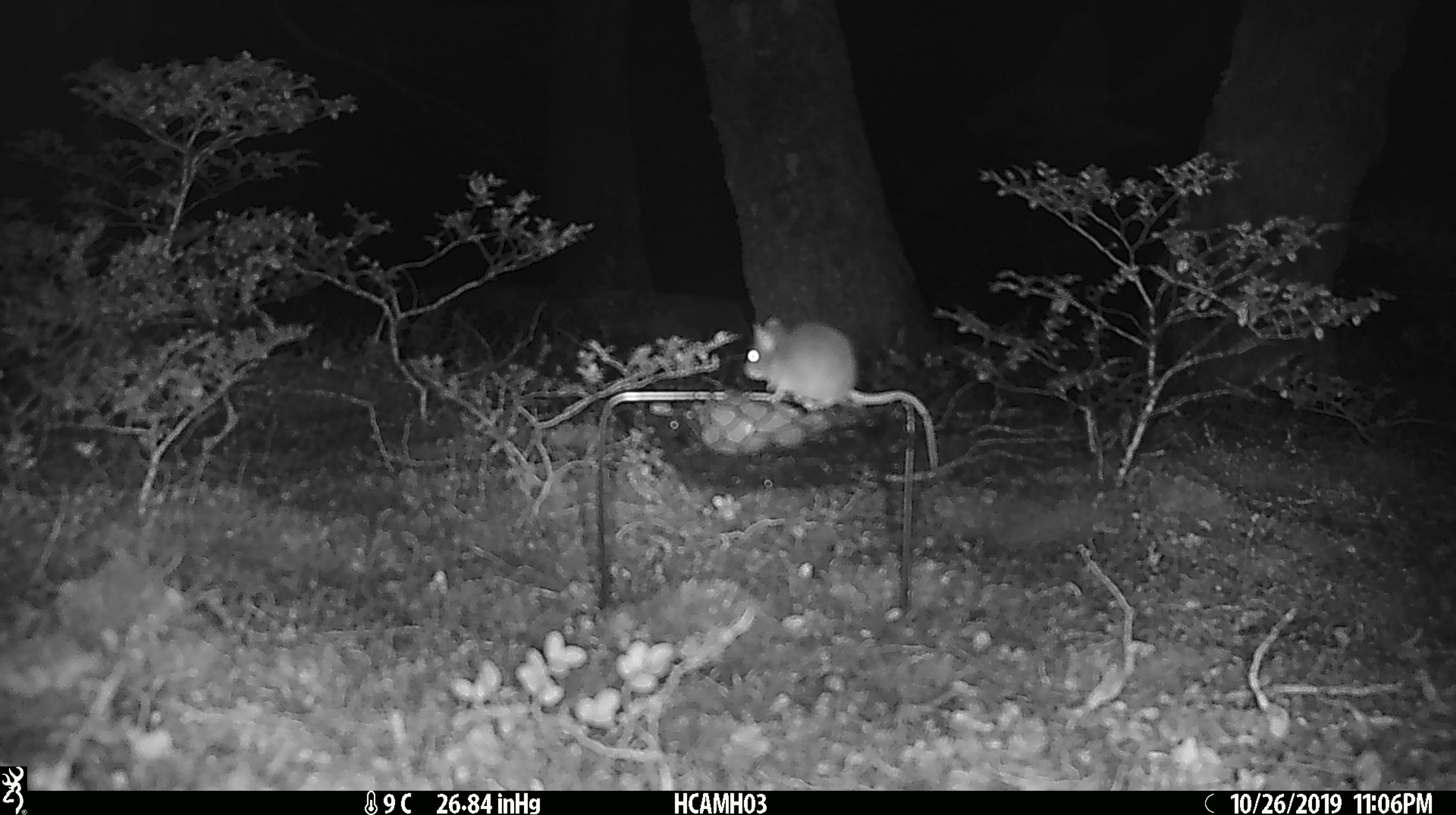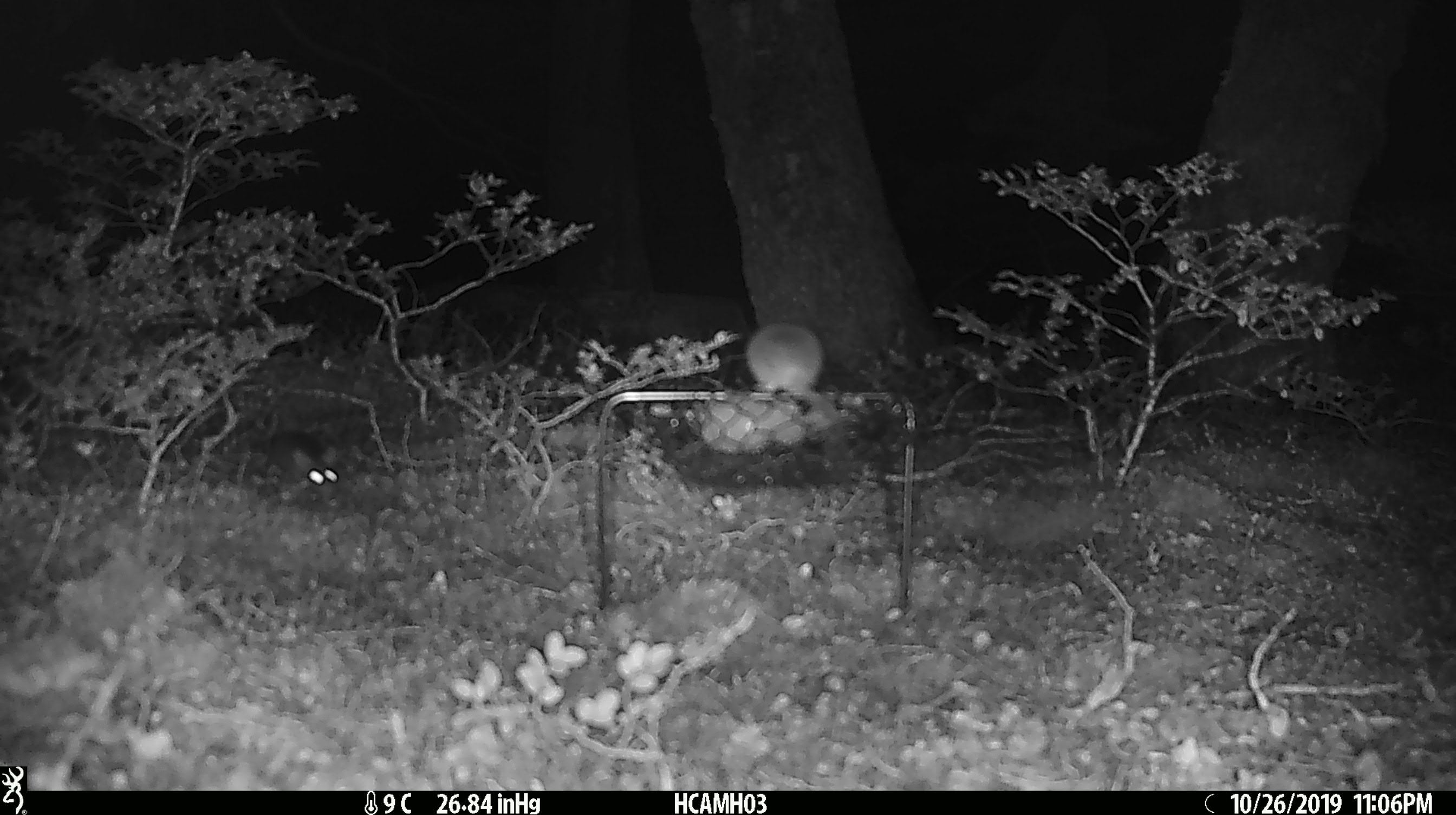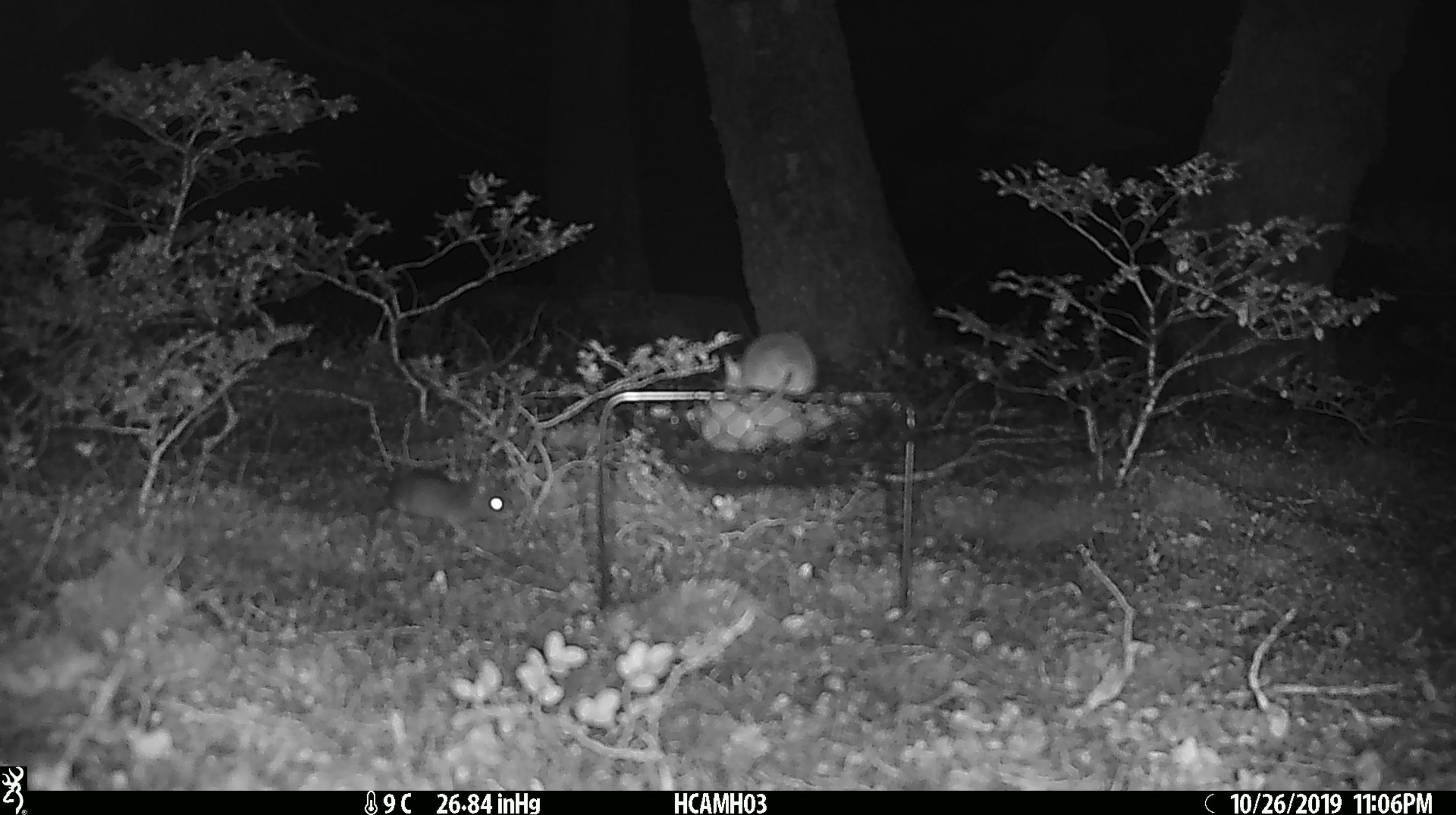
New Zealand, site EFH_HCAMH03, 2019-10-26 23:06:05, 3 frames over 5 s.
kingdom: Animalia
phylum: Chordata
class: Mammalia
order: Rodentia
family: Muridae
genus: Mus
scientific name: Mus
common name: mouse